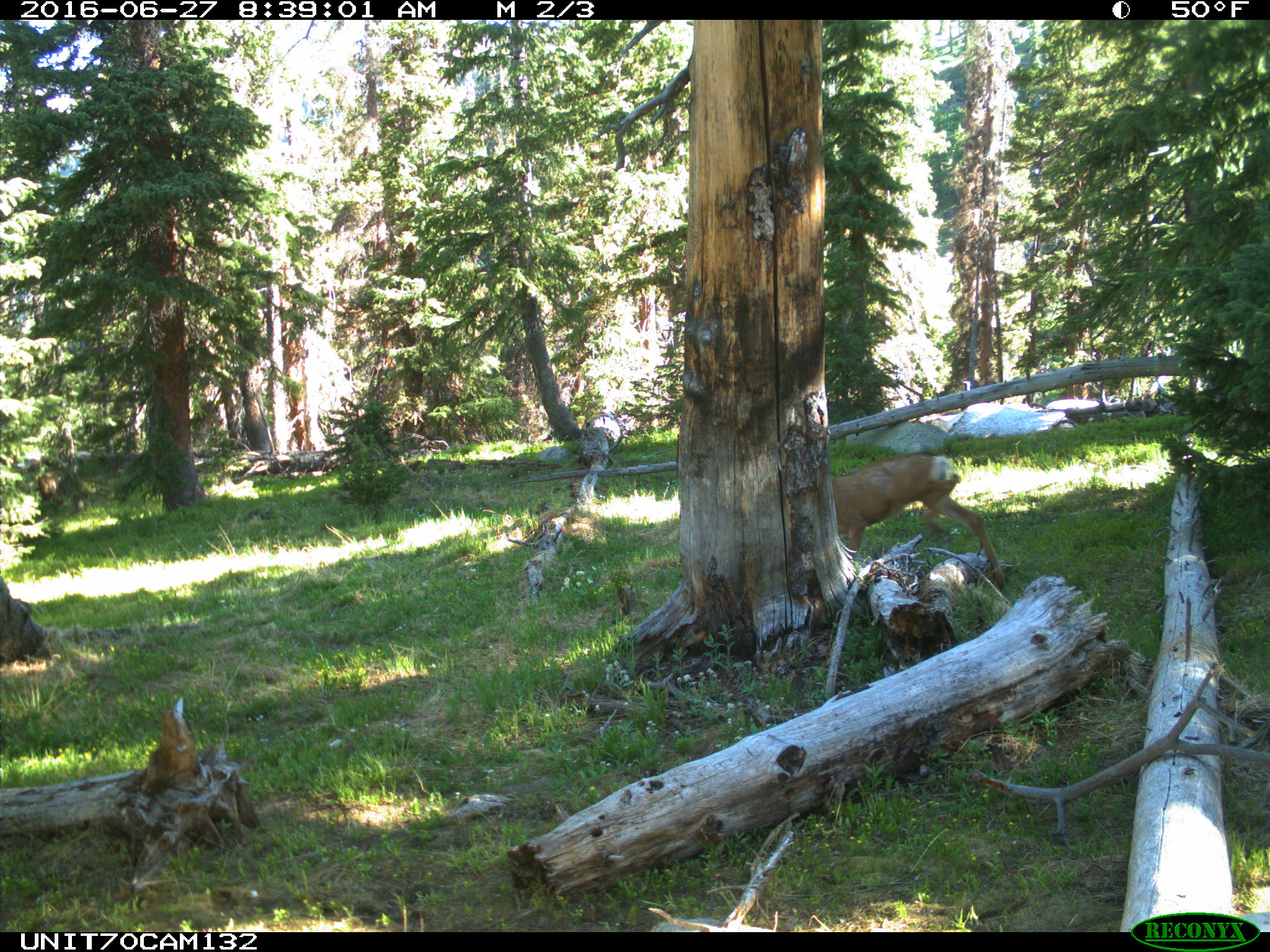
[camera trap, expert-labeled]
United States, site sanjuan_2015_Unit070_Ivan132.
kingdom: Animalia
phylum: Chordata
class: Mammalia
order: Artiodactyla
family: Cervidae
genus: Odocoileus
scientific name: Odocoileus hemionus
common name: mule deer